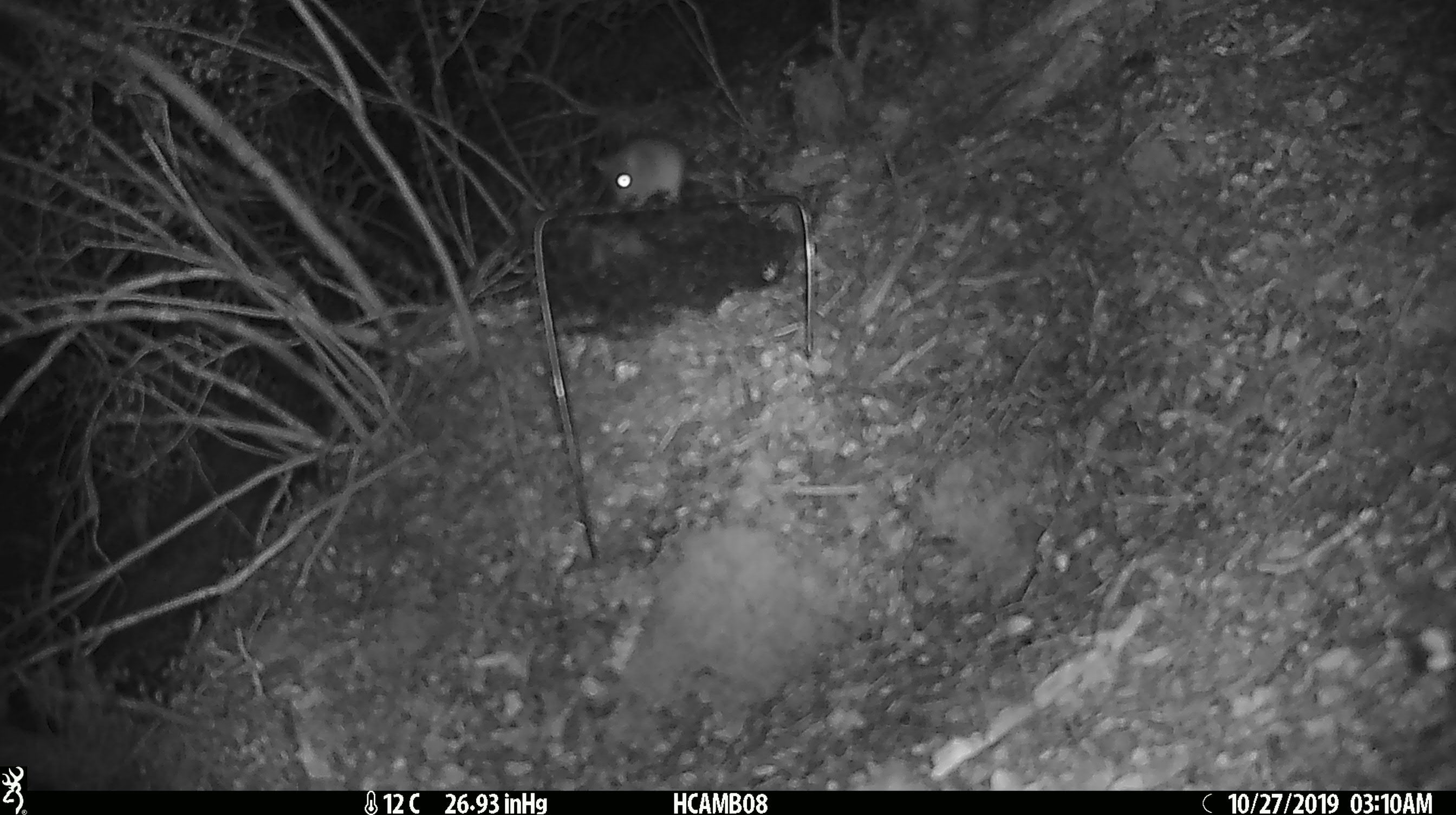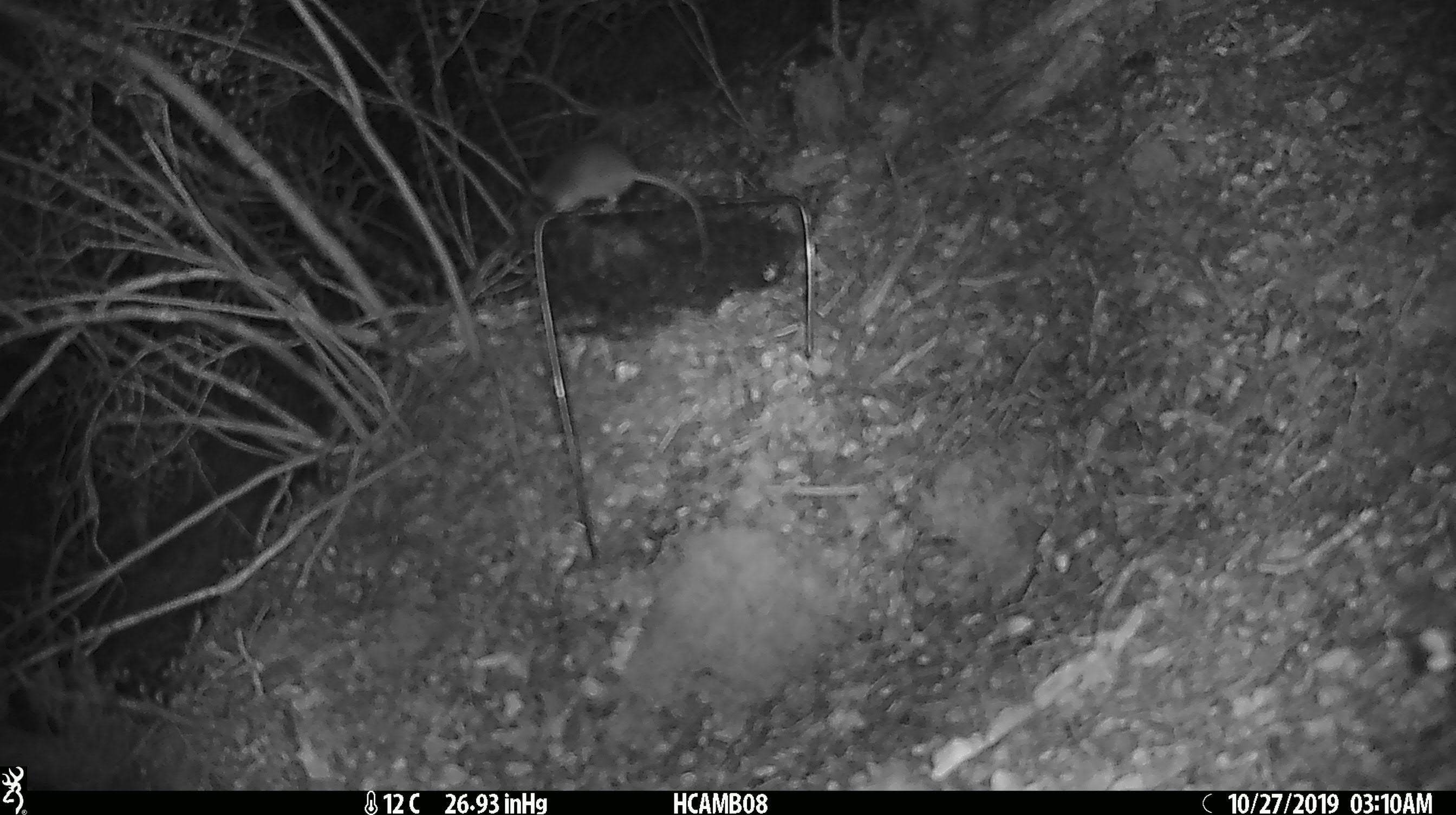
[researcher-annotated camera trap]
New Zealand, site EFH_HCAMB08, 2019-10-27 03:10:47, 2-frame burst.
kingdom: Animalia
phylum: Chordata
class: Mammalia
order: Rodentia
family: Muridae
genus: Mus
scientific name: Mus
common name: mouse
Mouse (Mus).